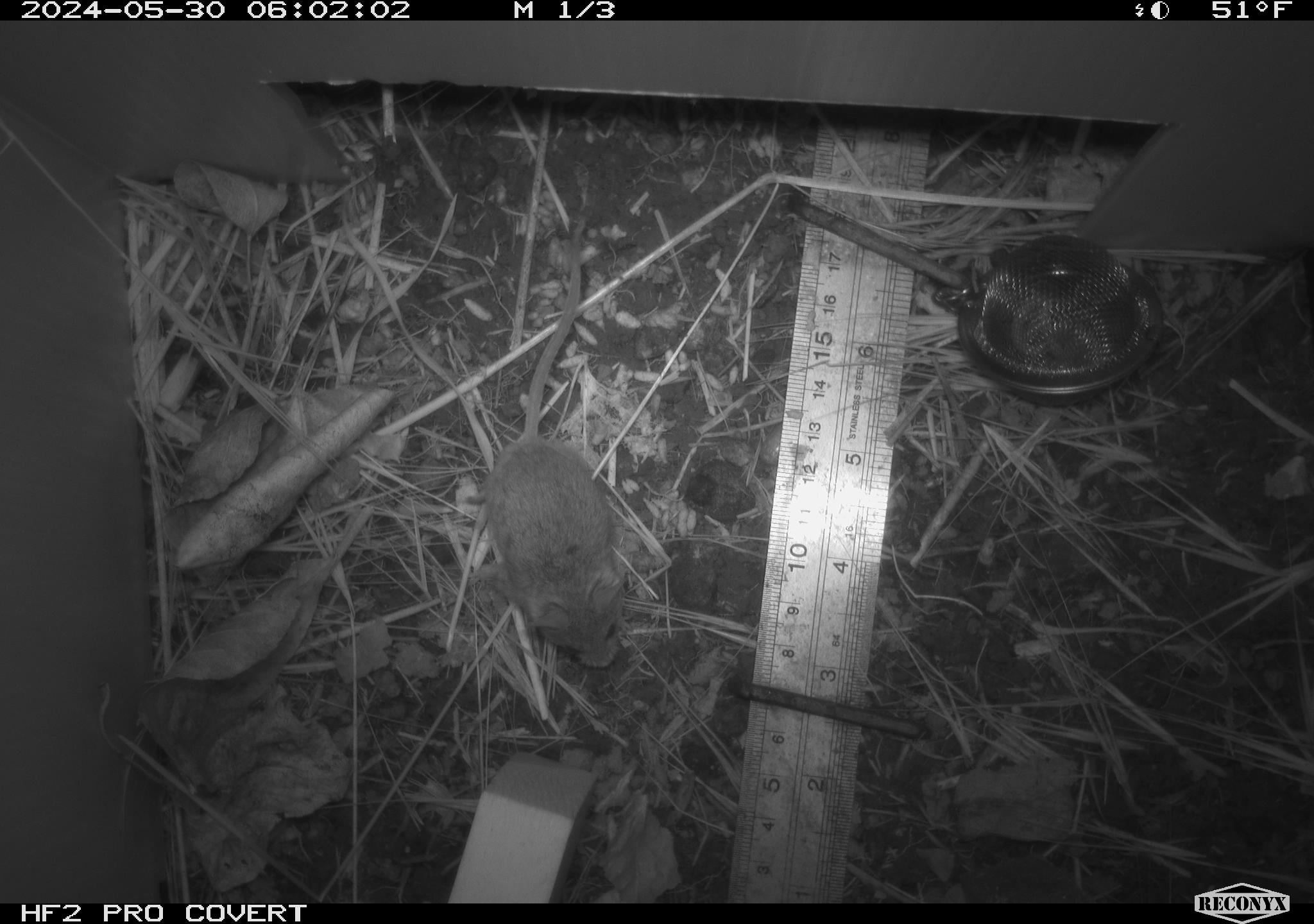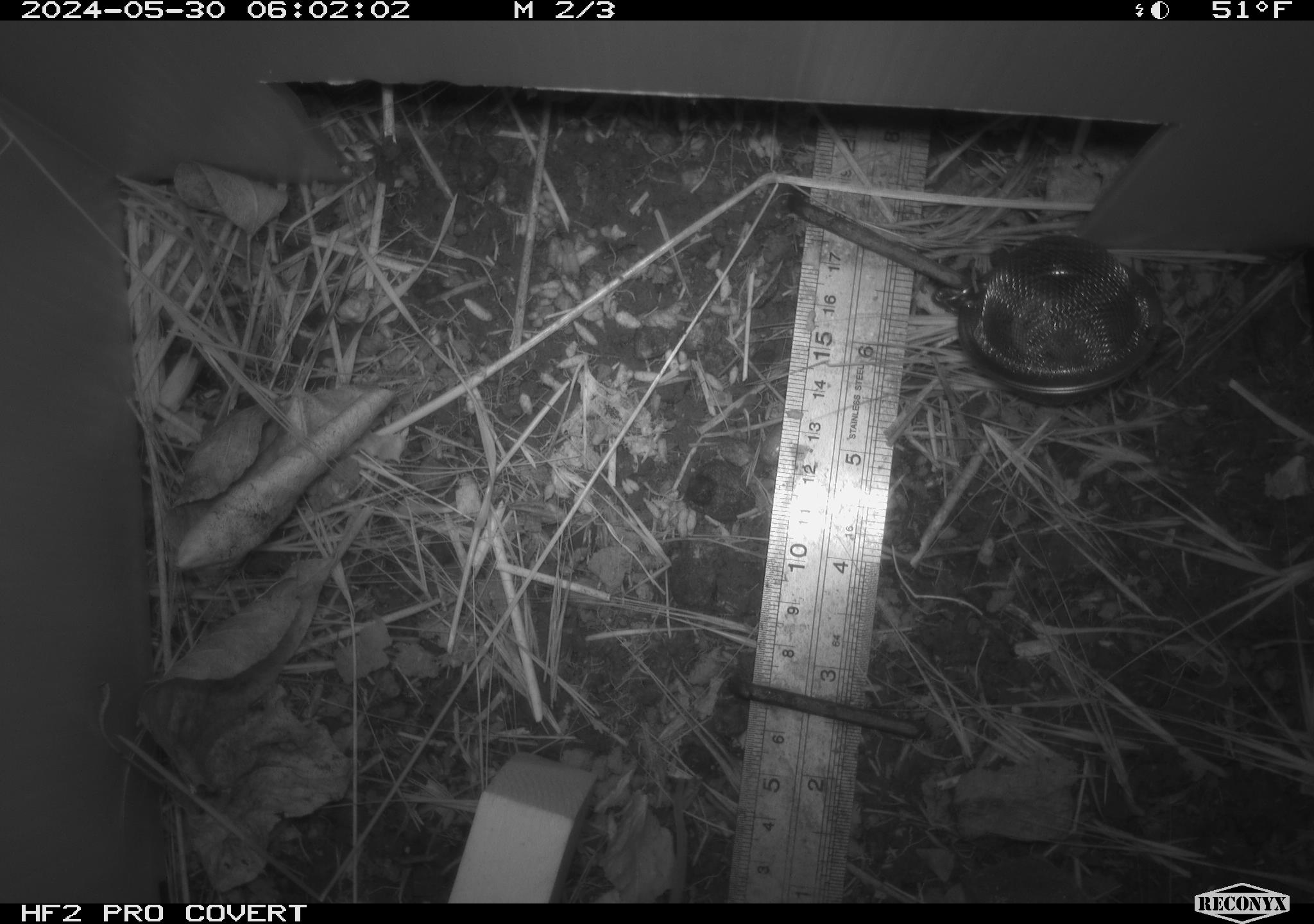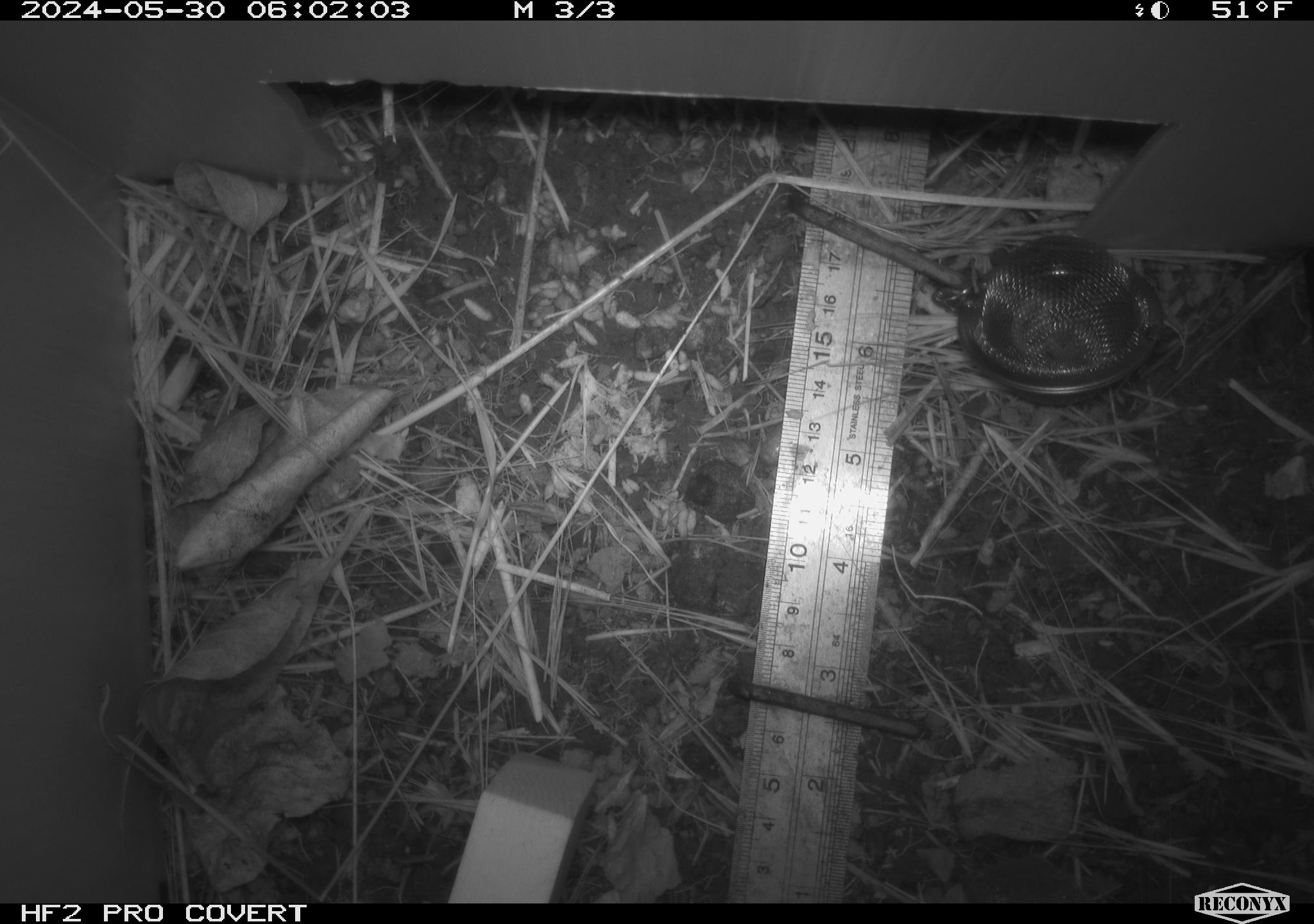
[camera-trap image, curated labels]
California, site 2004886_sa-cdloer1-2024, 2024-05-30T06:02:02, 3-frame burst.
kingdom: Animalia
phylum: Chordata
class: Mammalia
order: Rodentia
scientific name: Rodentia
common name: mouse species